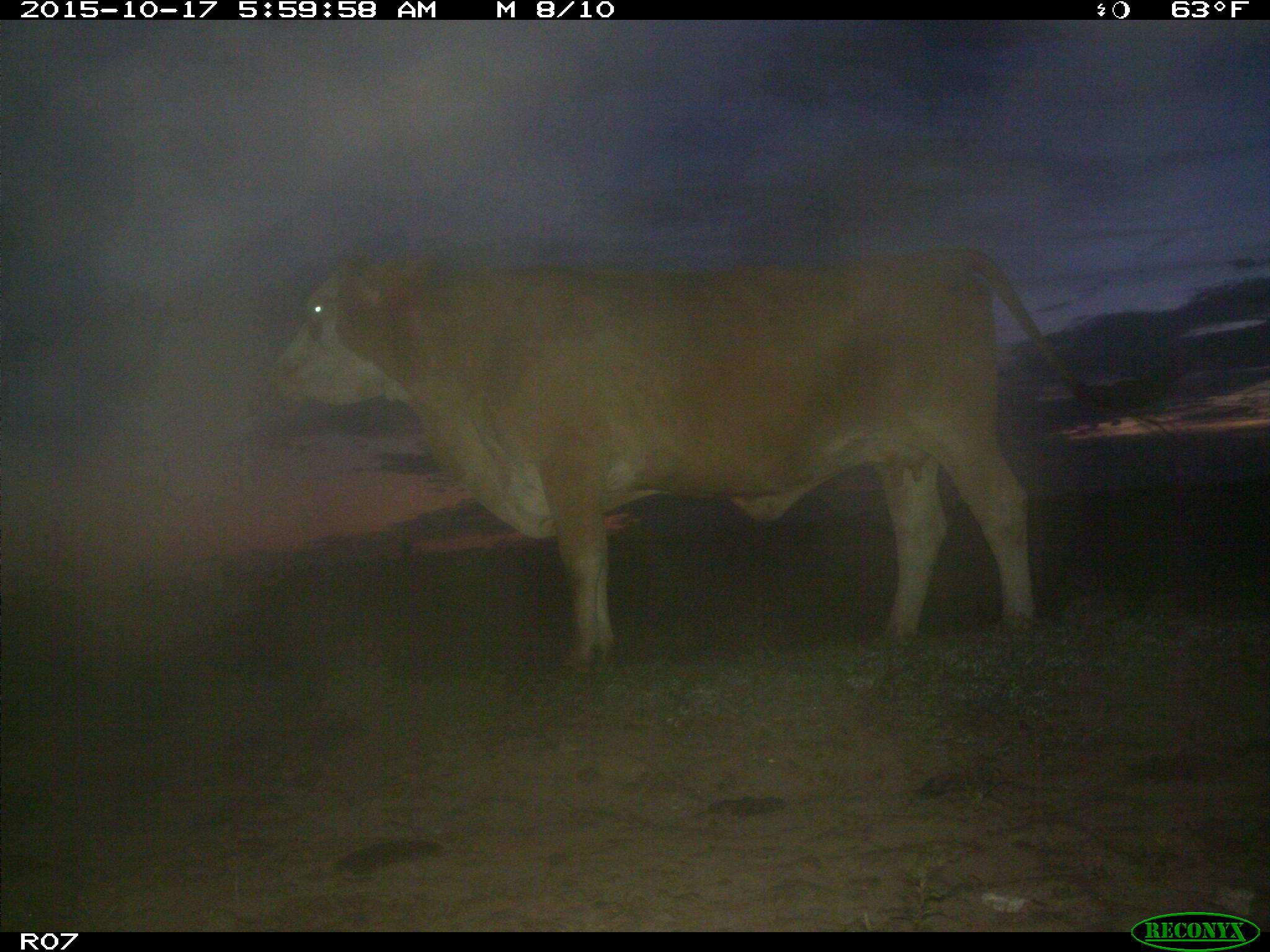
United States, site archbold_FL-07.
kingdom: Animalia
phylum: Chordata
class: Mammalia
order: Artiodactyla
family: Bovidae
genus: Bos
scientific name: Bos taurus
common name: domestic cow